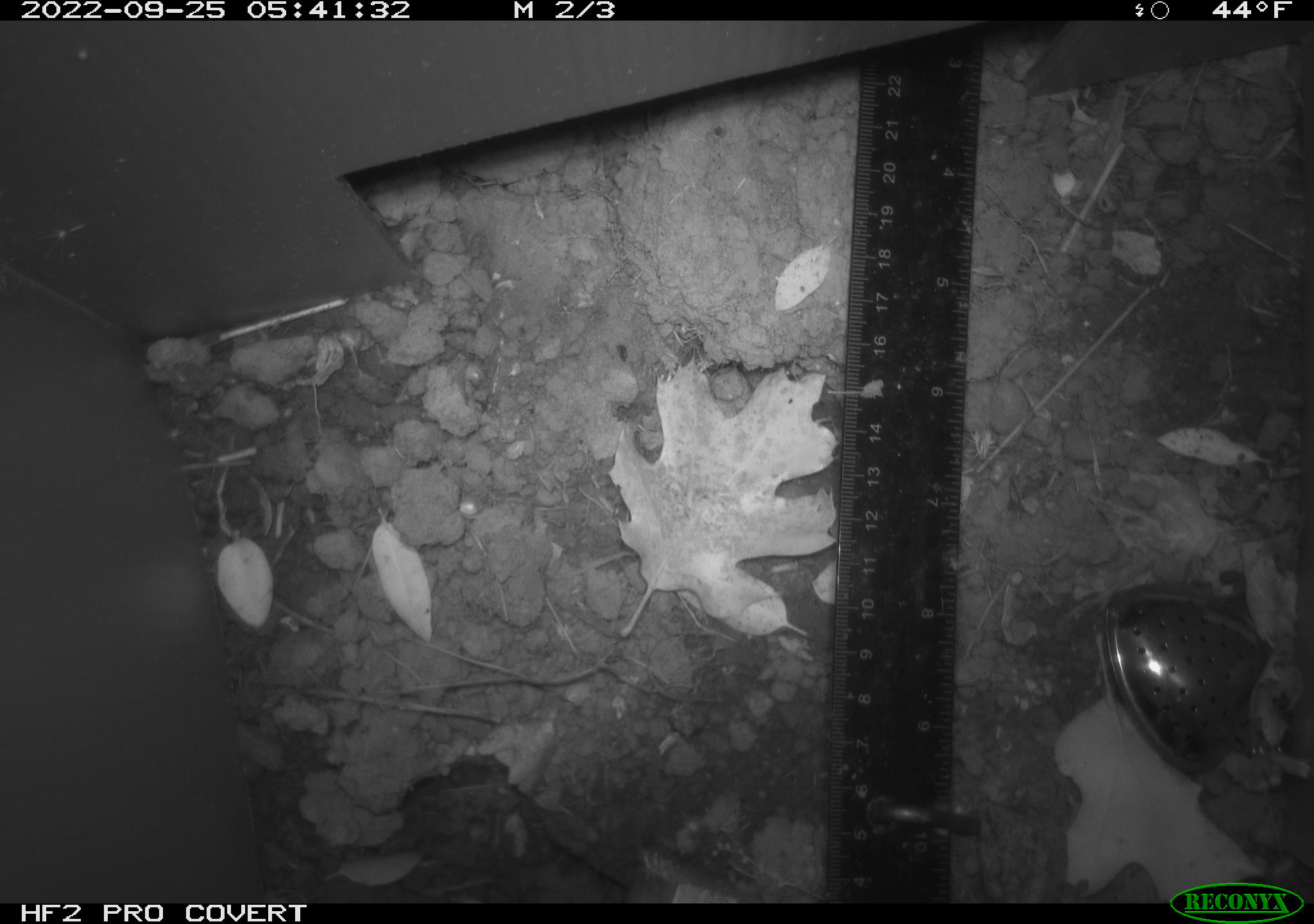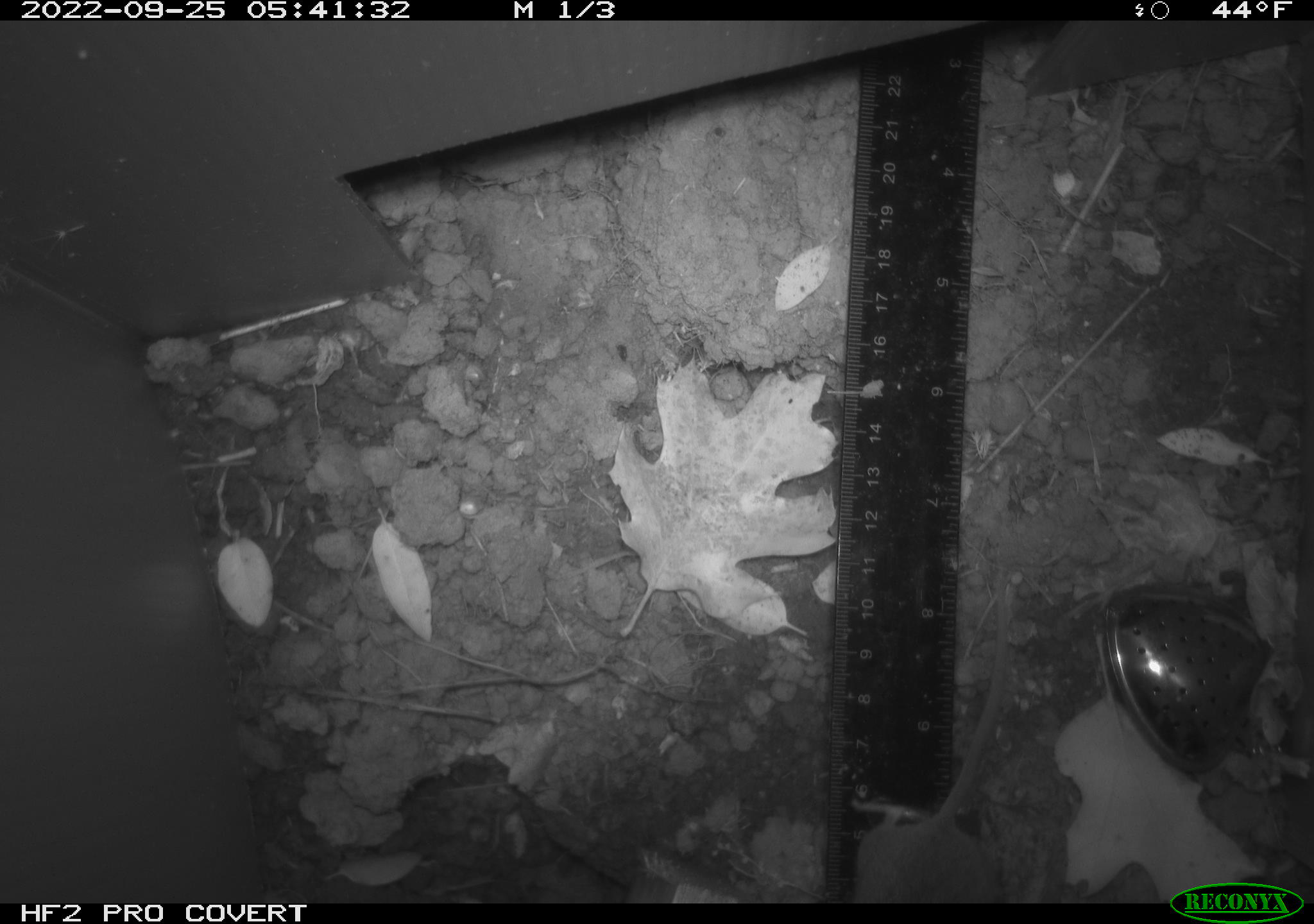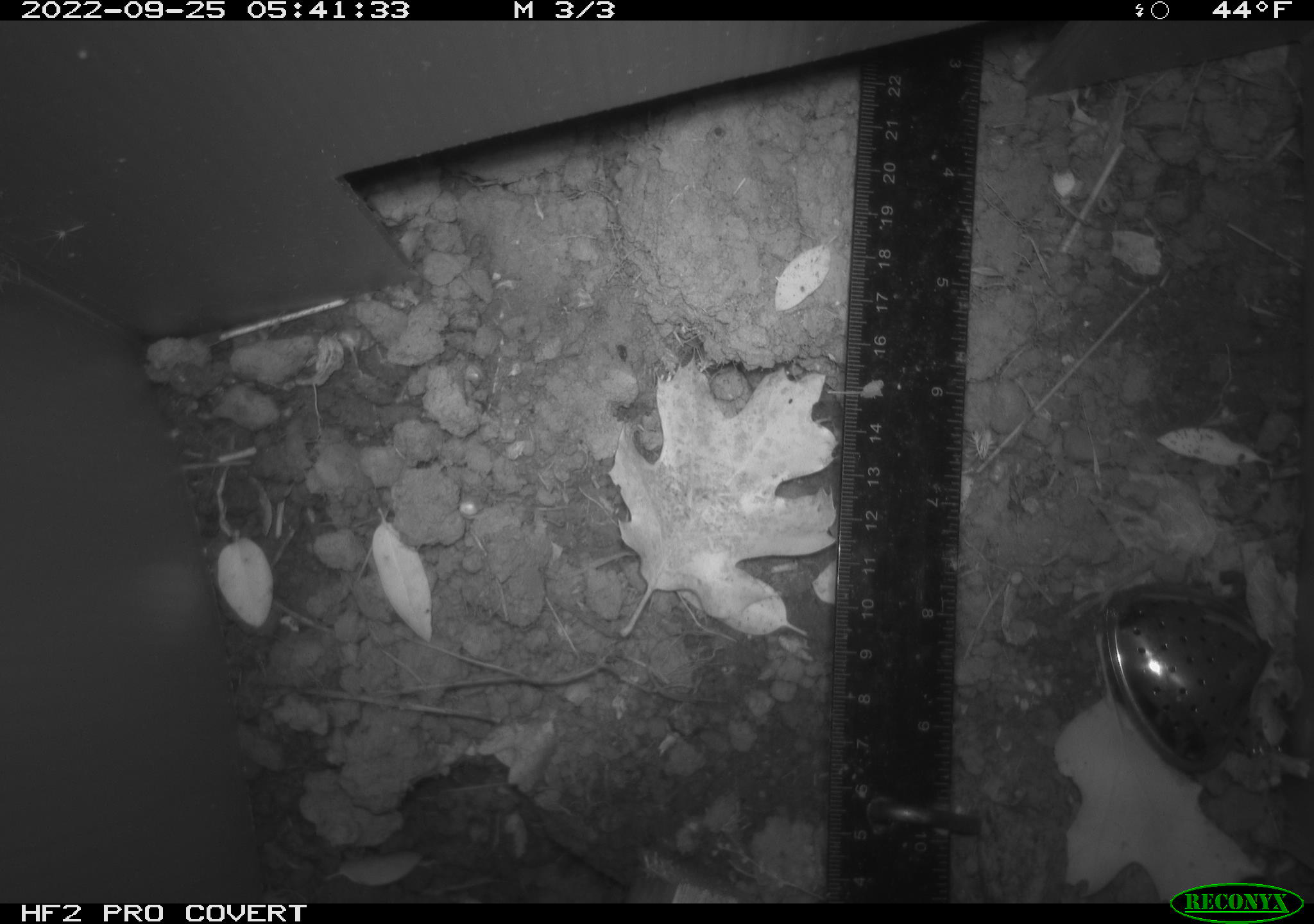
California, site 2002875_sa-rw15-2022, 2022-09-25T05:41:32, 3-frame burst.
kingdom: Animalia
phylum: Chordata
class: Mammalia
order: Rodentia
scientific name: Rodentia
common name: mouse species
Mouse species (Rodentia).